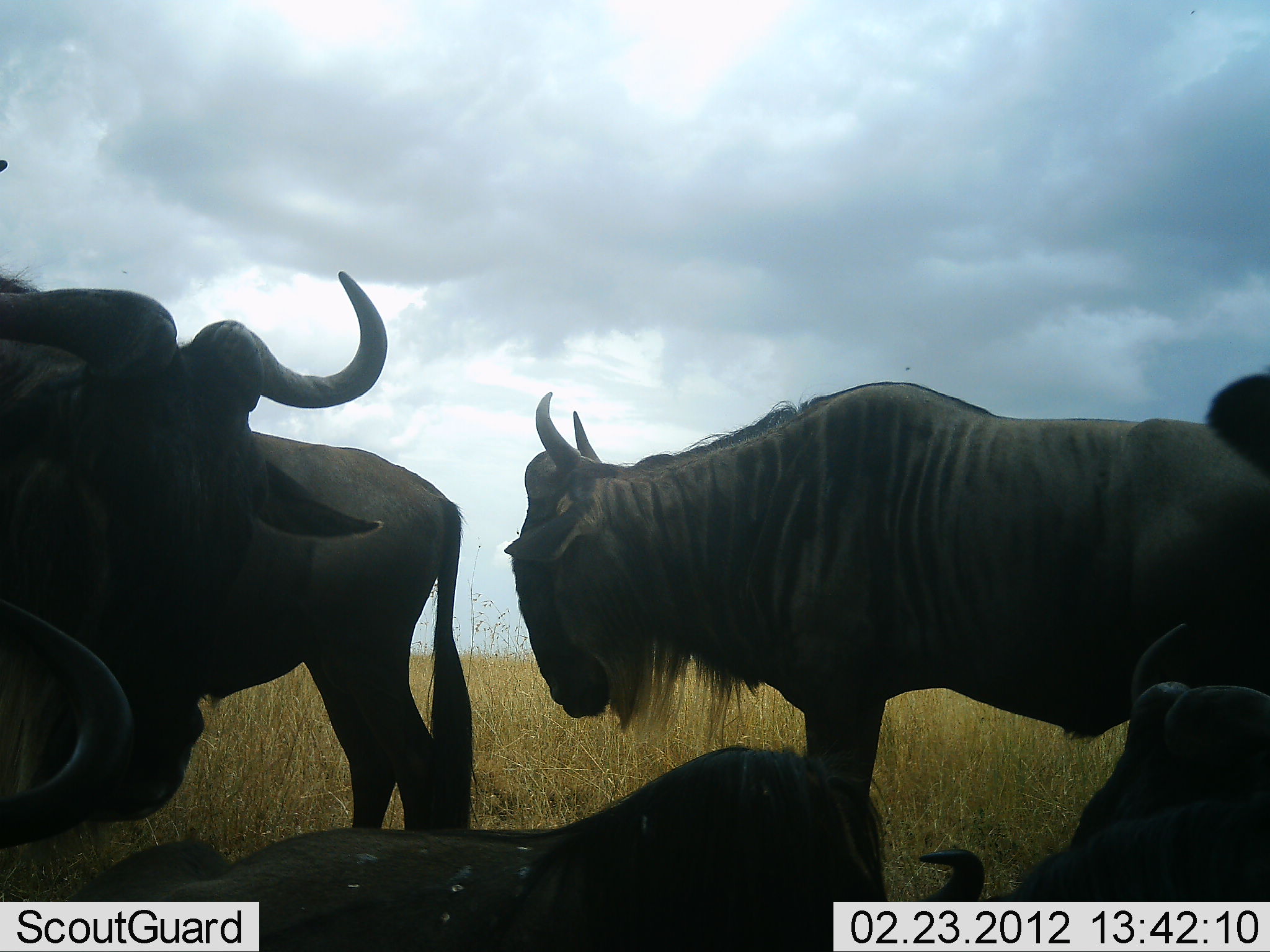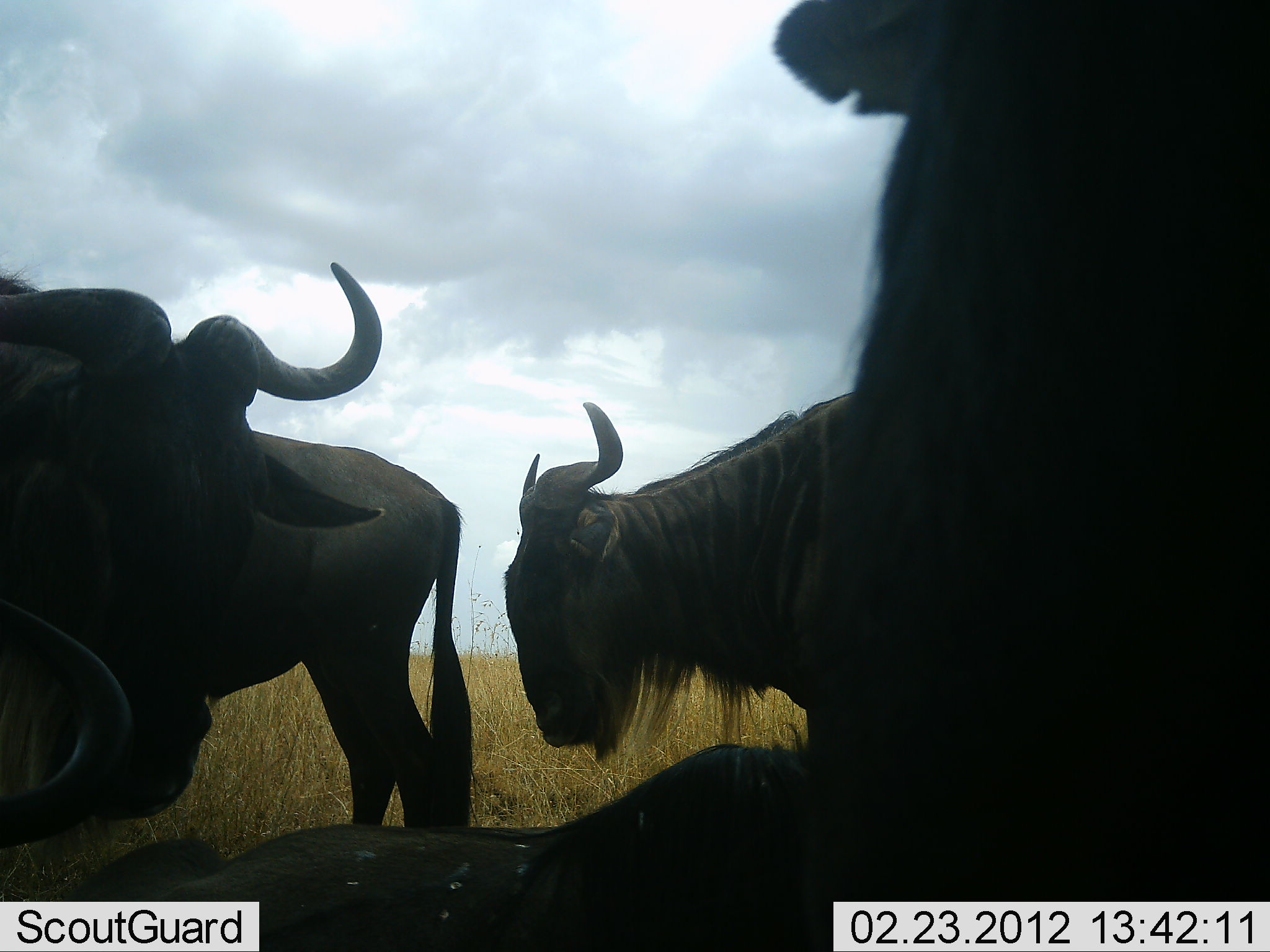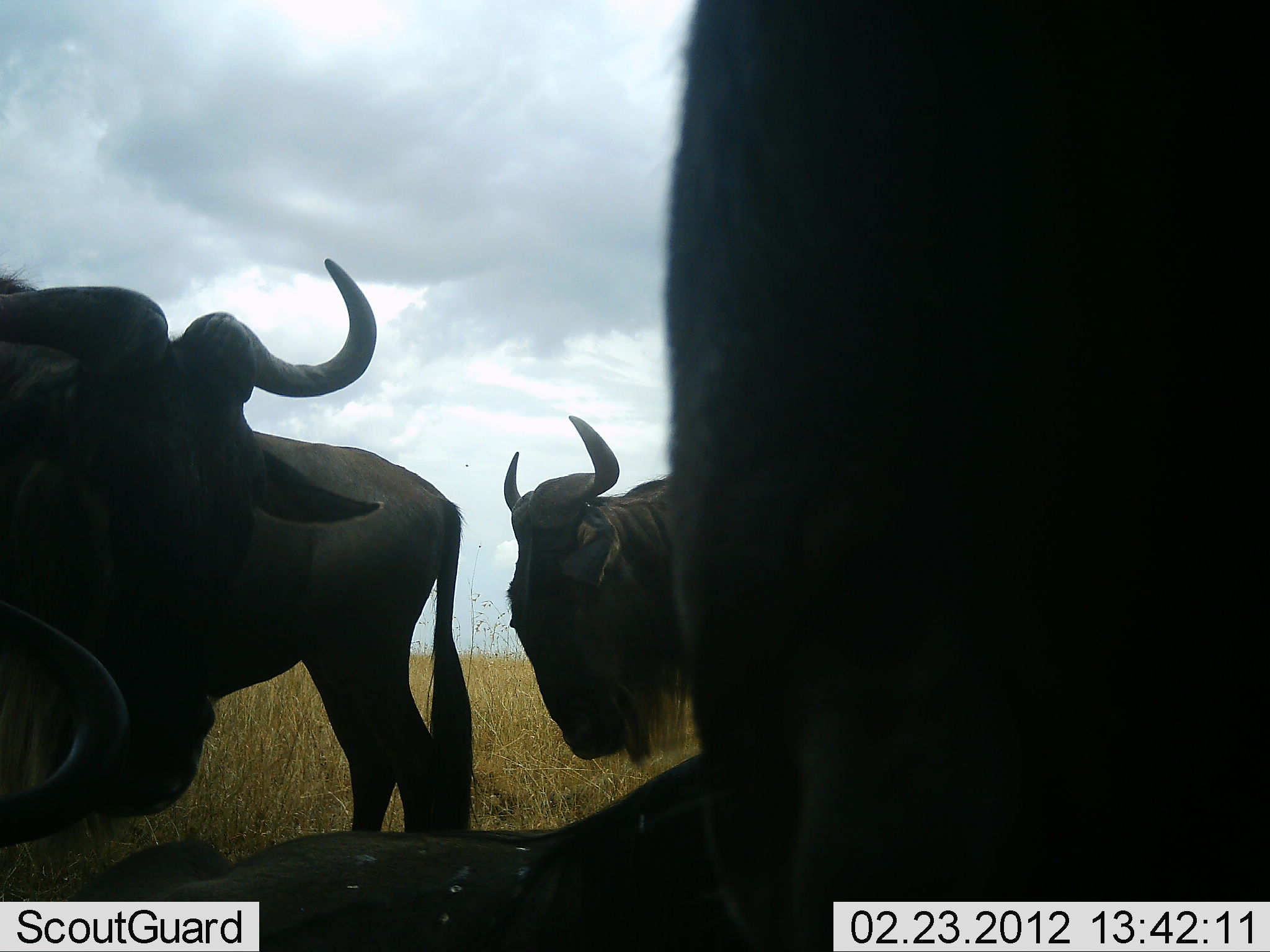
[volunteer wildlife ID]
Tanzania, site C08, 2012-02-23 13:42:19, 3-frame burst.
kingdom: Animalia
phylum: Chordata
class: Mammalia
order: Artiodactyla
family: Bovidae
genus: Connochaetes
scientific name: Connochaetes taurinus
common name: blue wildebeest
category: wildebeest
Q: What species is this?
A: Wildebeest (blue wildebeest) (Connochaetes taurinus).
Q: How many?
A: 5.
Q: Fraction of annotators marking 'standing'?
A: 79%.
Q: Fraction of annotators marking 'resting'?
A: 89%.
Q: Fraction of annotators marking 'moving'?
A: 5%.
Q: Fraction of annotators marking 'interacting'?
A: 11%.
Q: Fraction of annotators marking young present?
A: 0%.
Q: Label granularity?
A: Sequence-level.